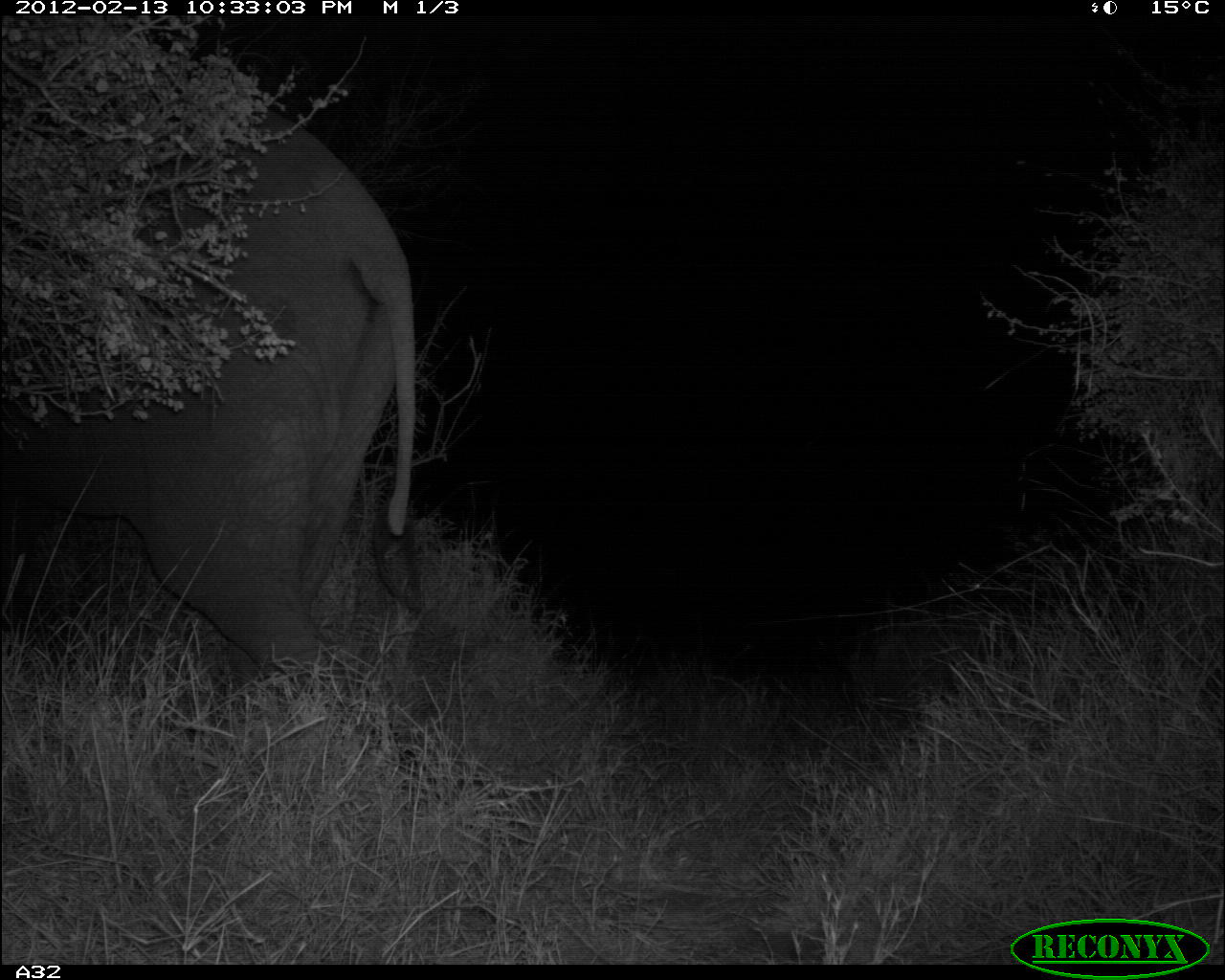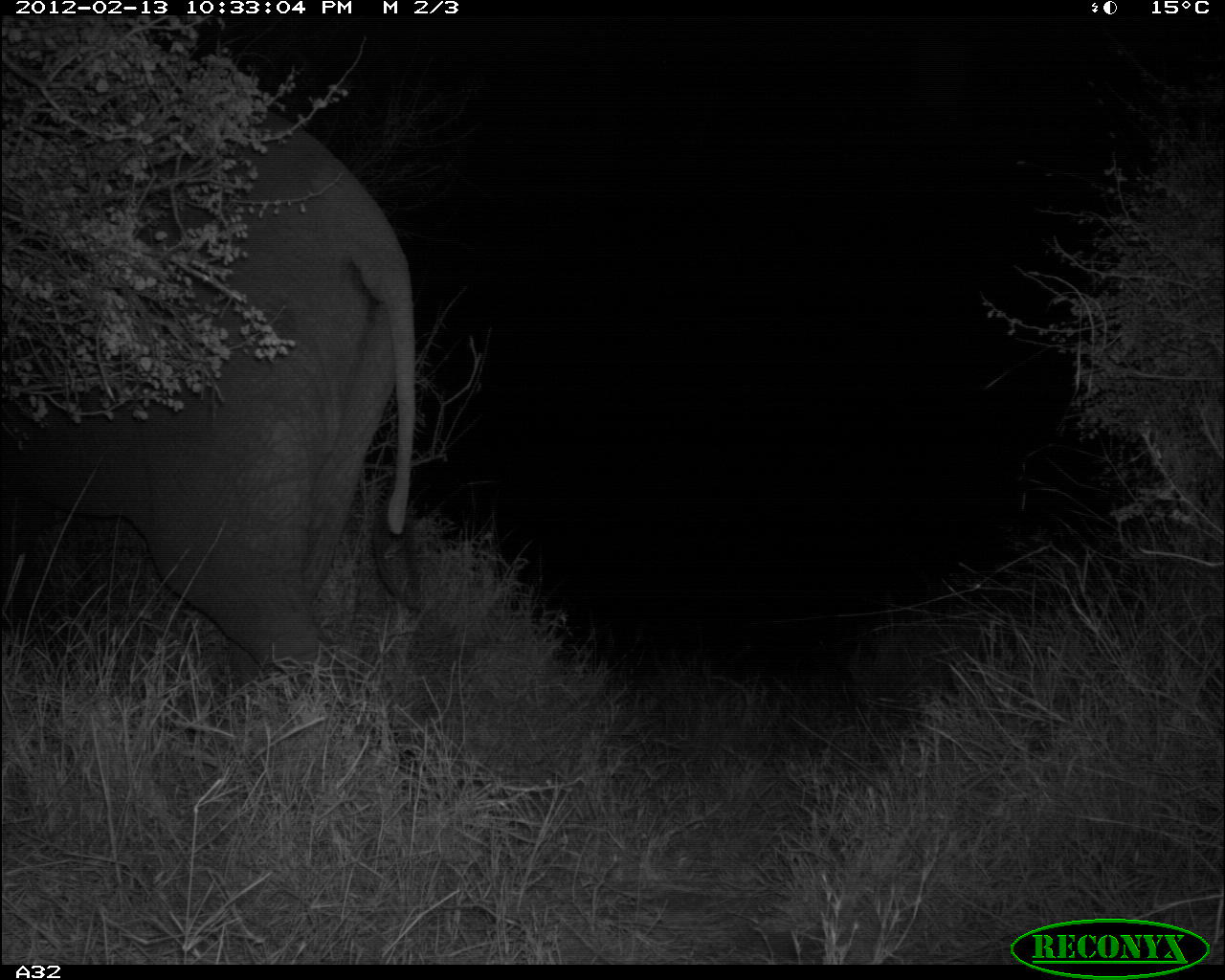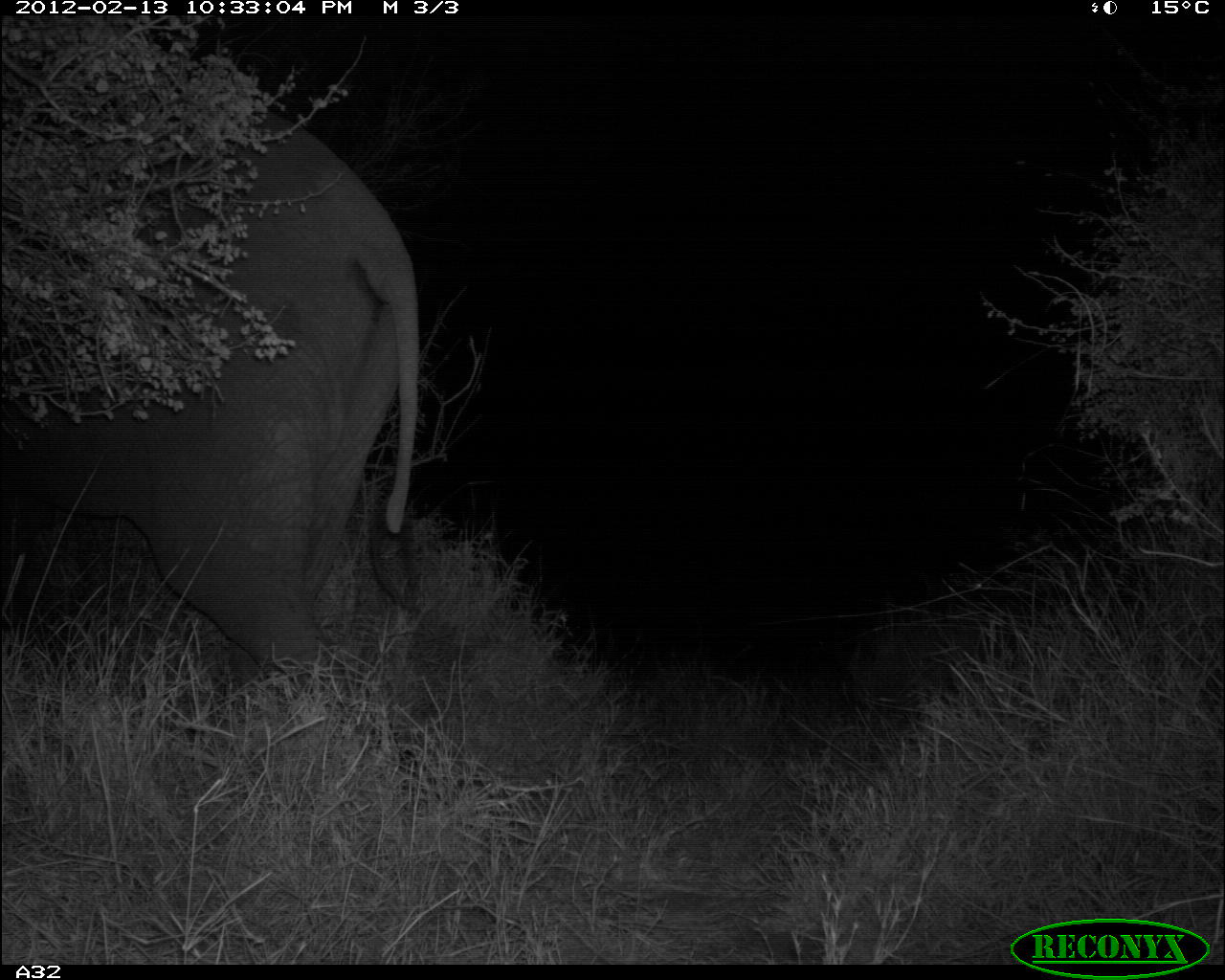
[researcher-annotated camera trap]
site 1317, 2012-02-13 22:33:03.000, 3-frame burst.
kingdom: Animalia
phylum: Chordata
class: Mammalia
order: Proboscidea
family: Elephantidae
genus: Loxodonta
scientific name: Loxodonta africana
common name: african bush elephant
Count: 1.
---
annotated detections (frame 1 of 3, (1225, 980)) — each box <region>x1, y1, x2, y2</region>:
loxodonta africana: <region>0, 104, 417, 701</region>